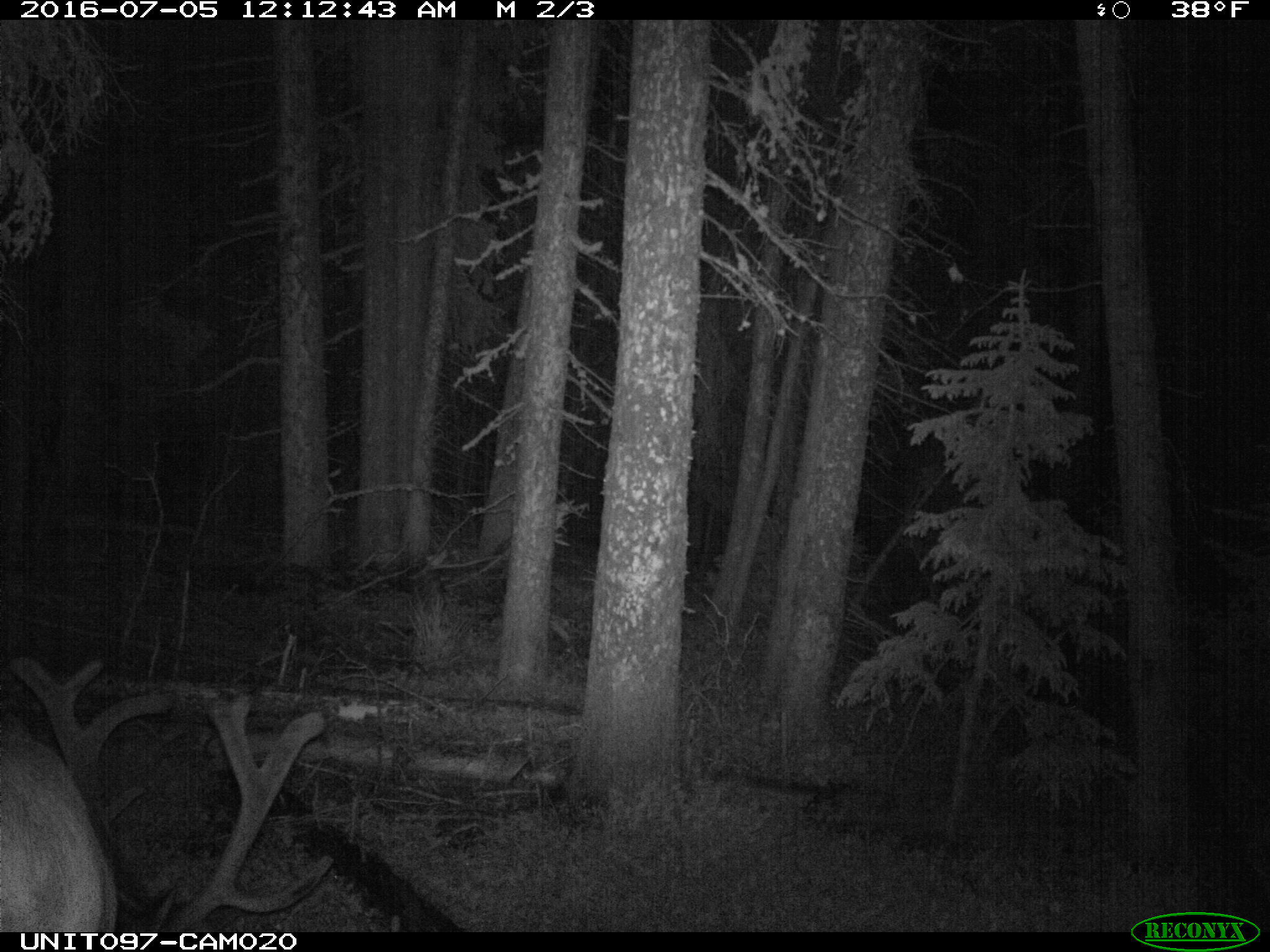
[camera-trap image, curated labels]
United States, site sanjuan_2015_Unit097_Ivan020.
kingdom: Animalia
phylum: Chordata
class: Mammalia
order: Artiodactyla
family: Cervidae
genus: Cervus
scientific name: Cervus elaphus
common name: red deer